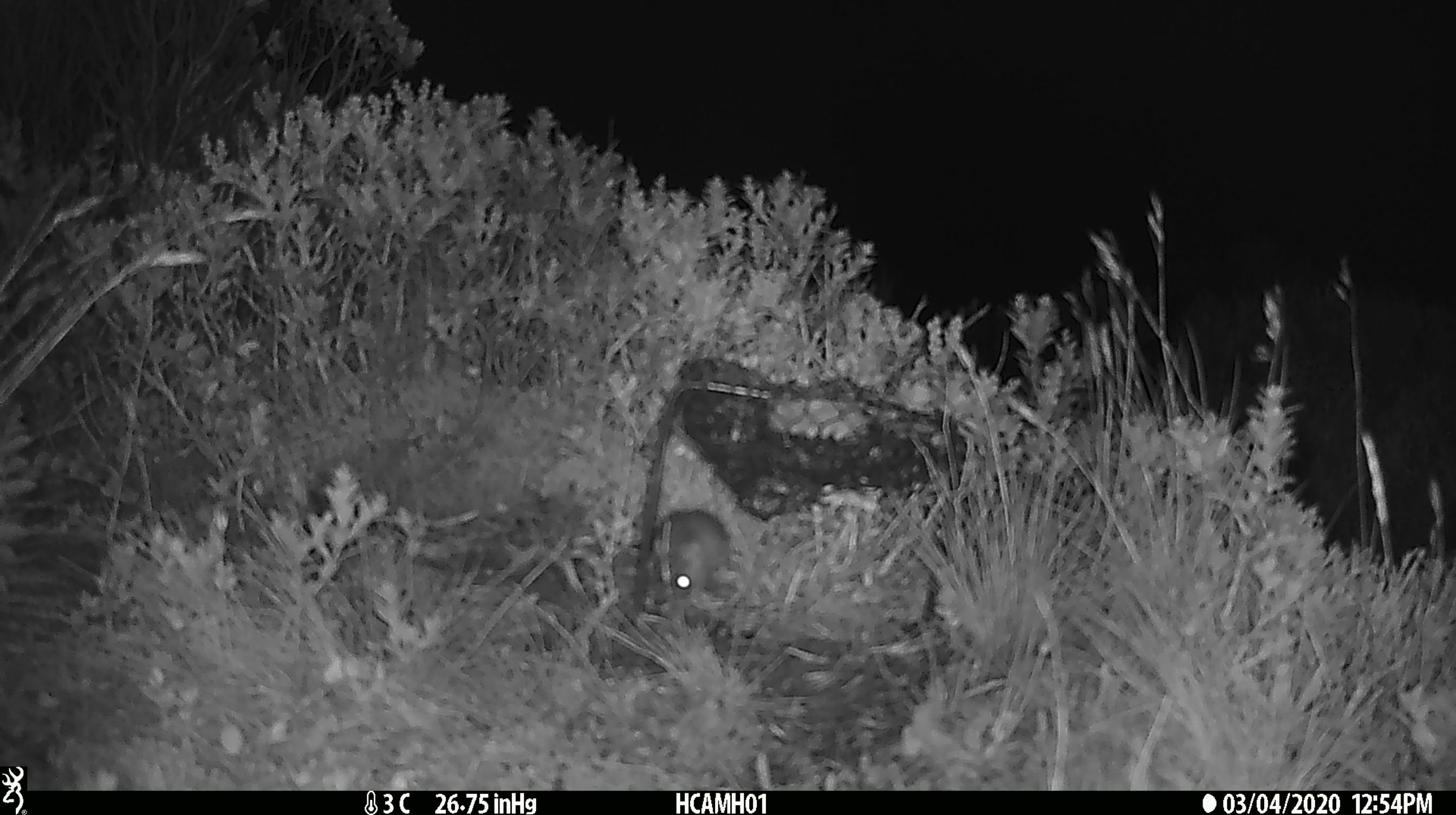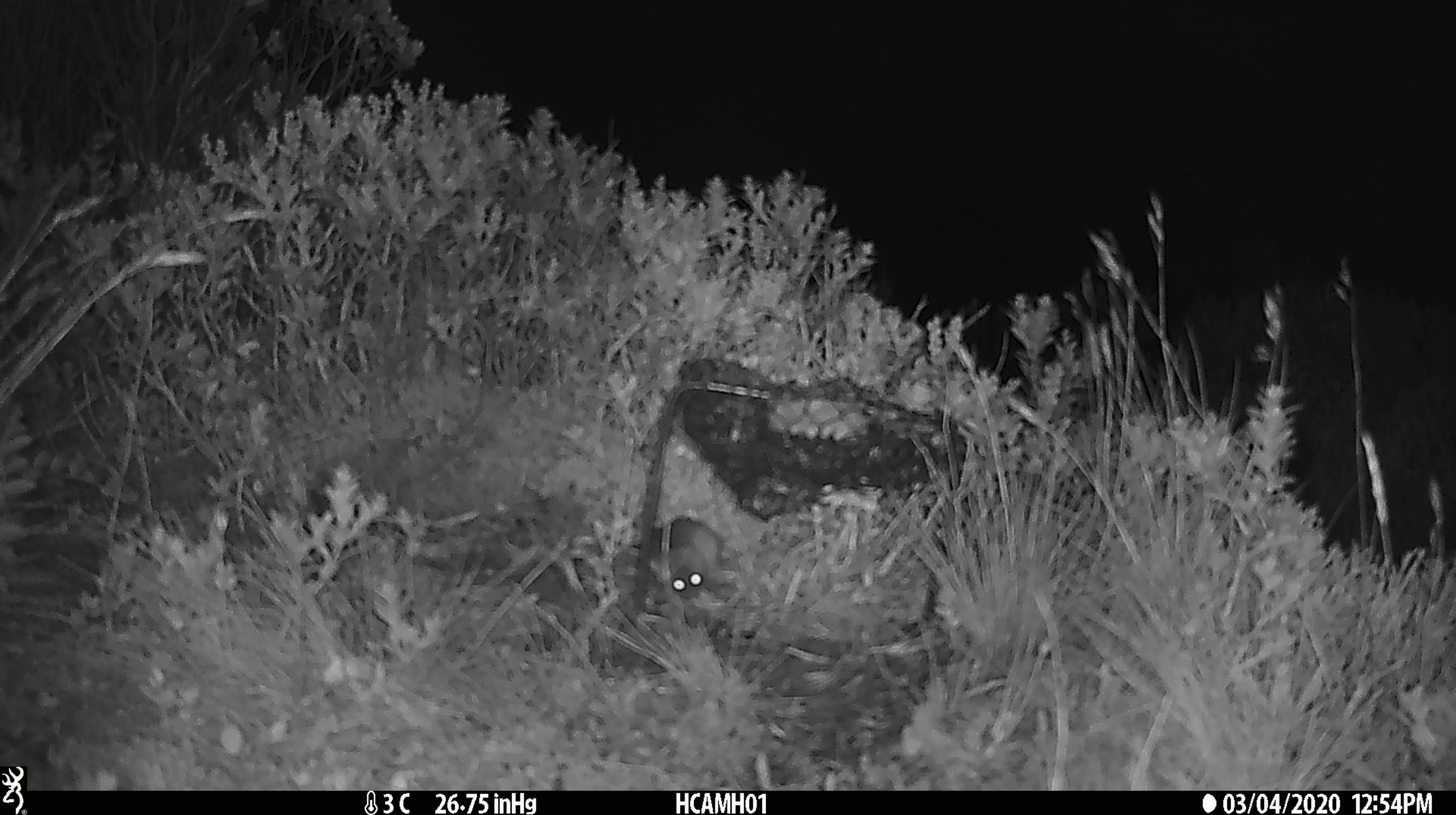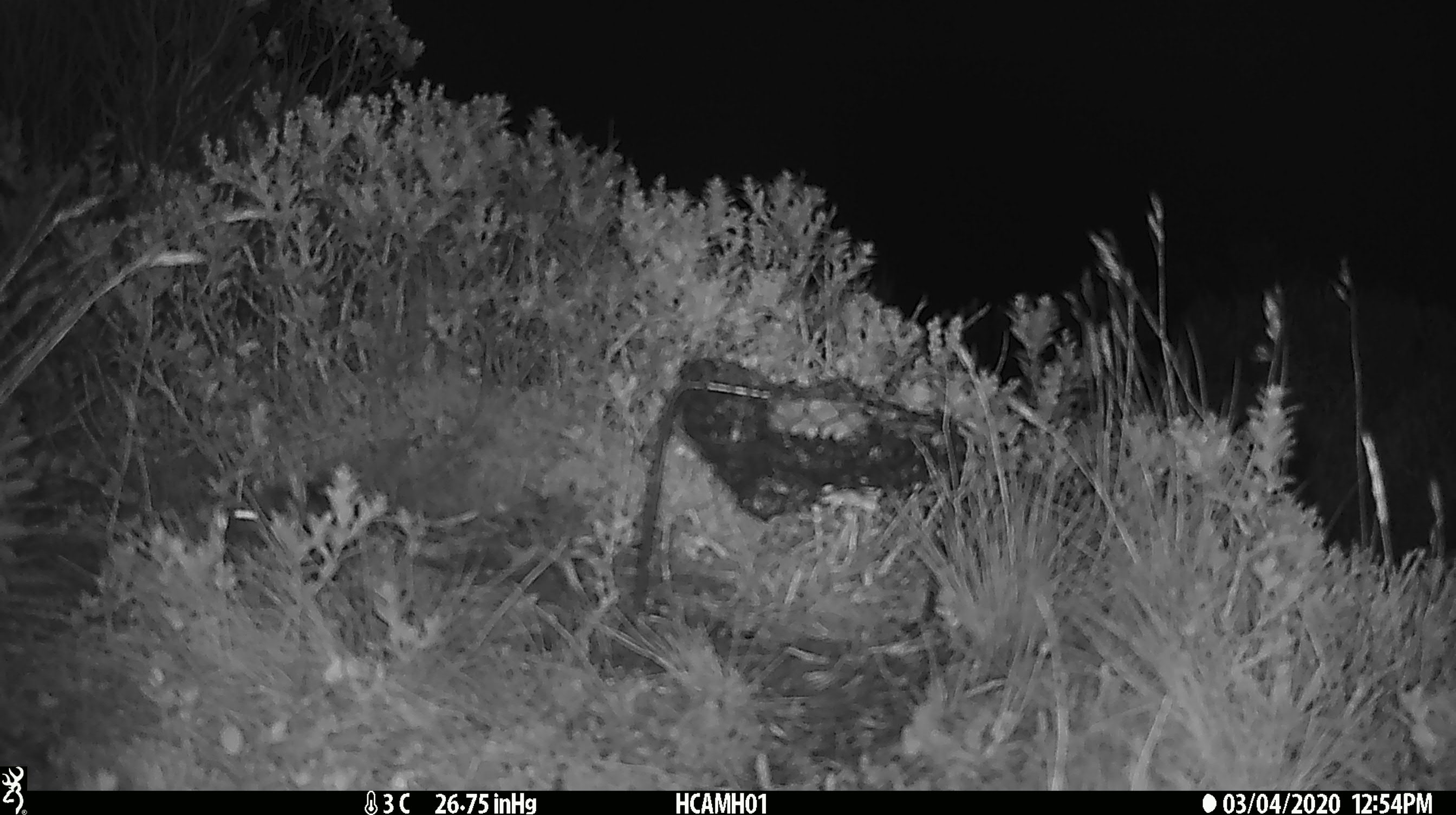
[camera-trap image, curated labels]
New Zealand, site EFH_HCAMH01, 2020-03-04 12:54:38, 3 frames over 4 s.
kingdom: Animalia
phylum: Chordata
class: Mammalia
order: Rodentia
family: Muridae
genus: Mus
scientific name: Mus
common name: mouse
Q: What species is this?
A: Mouse (Mus).